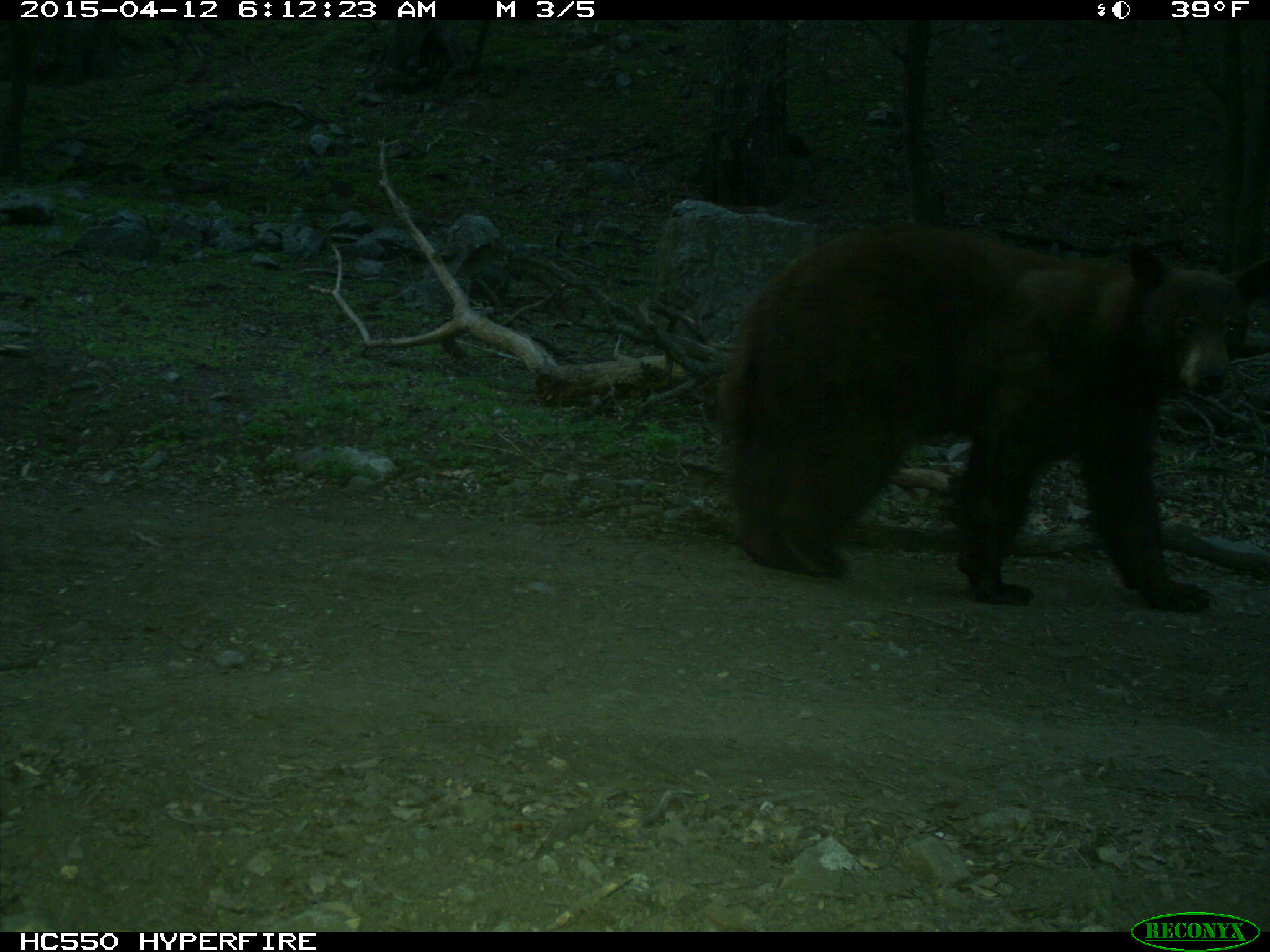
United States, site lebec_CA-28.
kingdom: Animalia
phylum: Chordata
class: Mammalia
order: Carnivora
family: Ursidae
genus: Ursus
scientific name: Ursus americanus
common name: american black bear